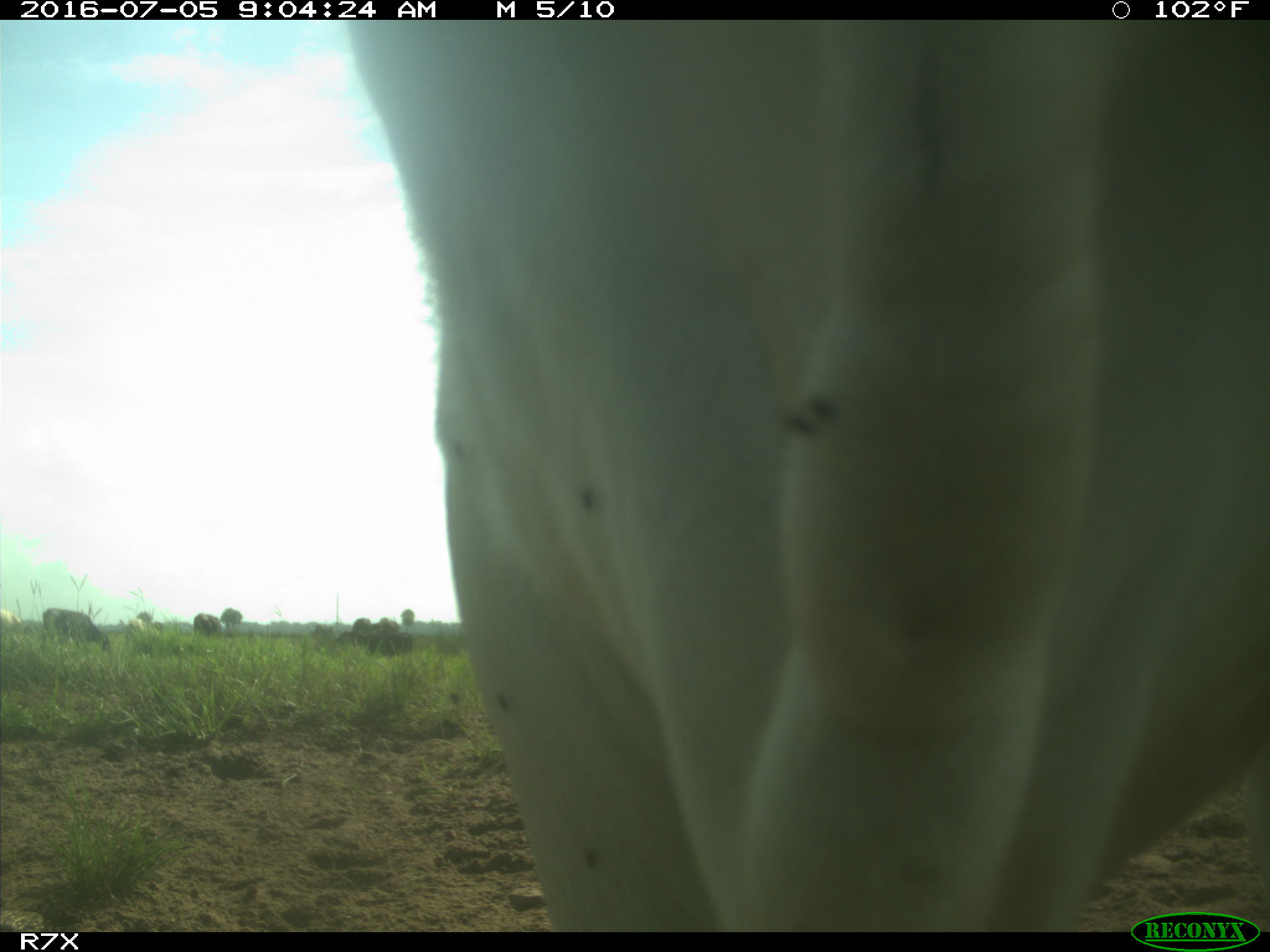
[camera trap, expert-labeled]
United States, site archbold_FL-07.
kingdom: Animalia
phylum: Chordata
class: Mammalia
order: Artiodactyla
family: Bovidae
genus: Bos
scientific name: Bos taurus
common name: domestic cow